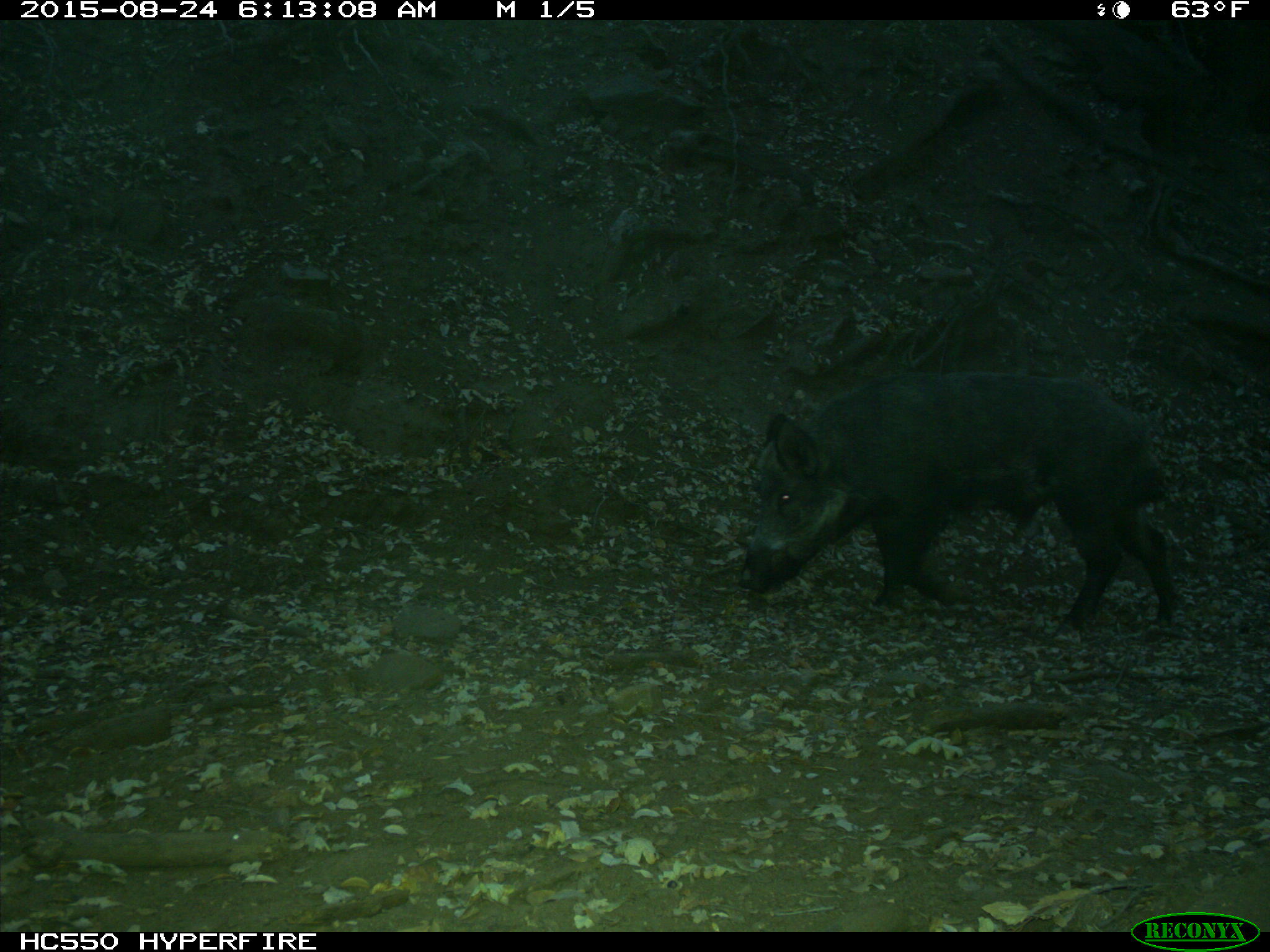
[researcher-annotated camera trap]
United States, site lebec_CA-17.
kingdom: Animalia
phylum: Chordata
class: Mammalia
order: Artiodactyla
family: Suidae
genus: Sus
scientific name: Sus scrofa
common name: wild boar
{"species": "Sus scrofa (wild boar)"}